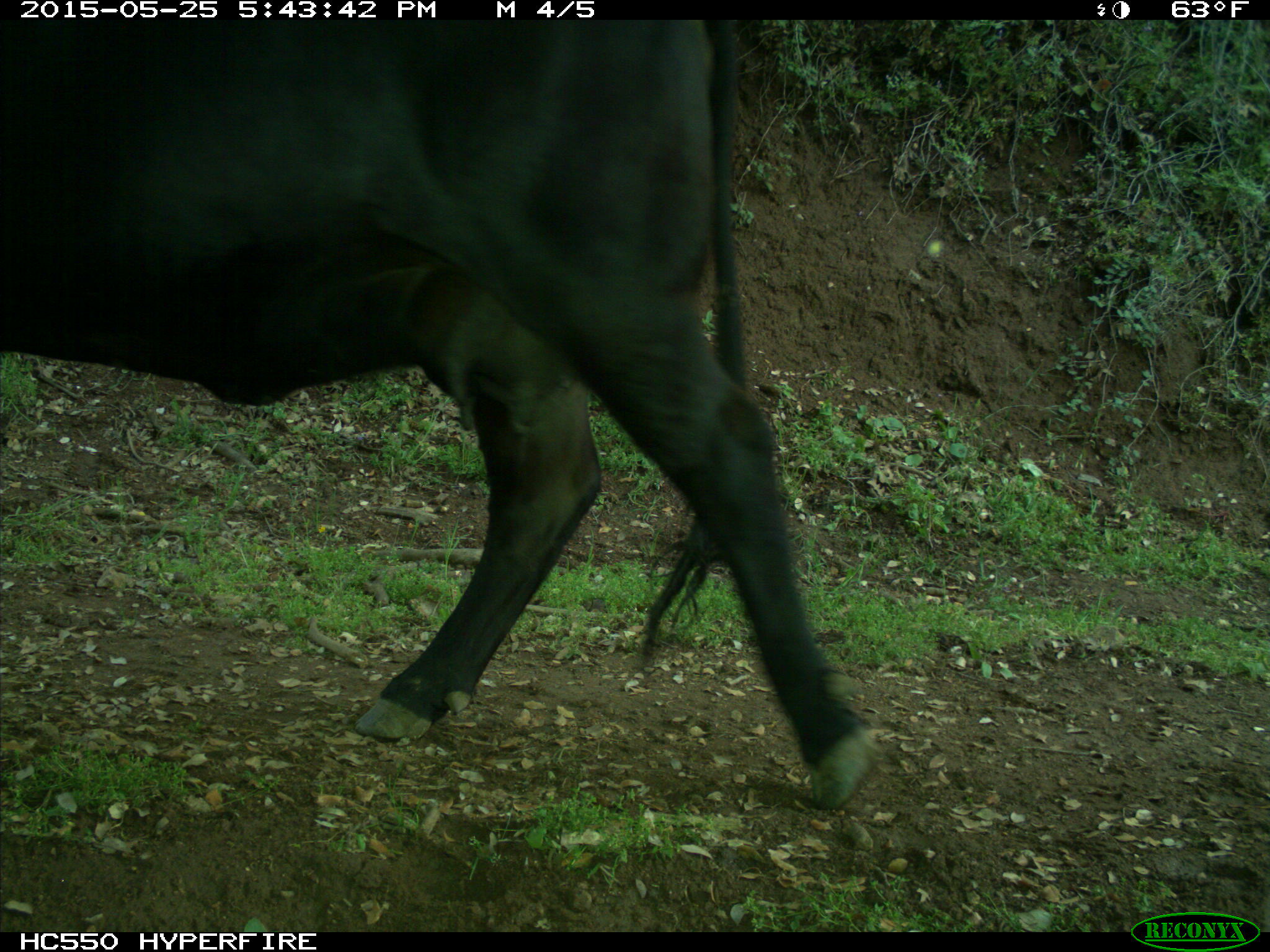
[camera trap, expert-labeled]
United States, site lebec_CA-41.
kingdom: Animalia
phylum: Chordata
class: Mammalia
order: Artiodactyla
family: Bovidae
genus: Bos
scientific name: Bos taurus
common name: domestic cow